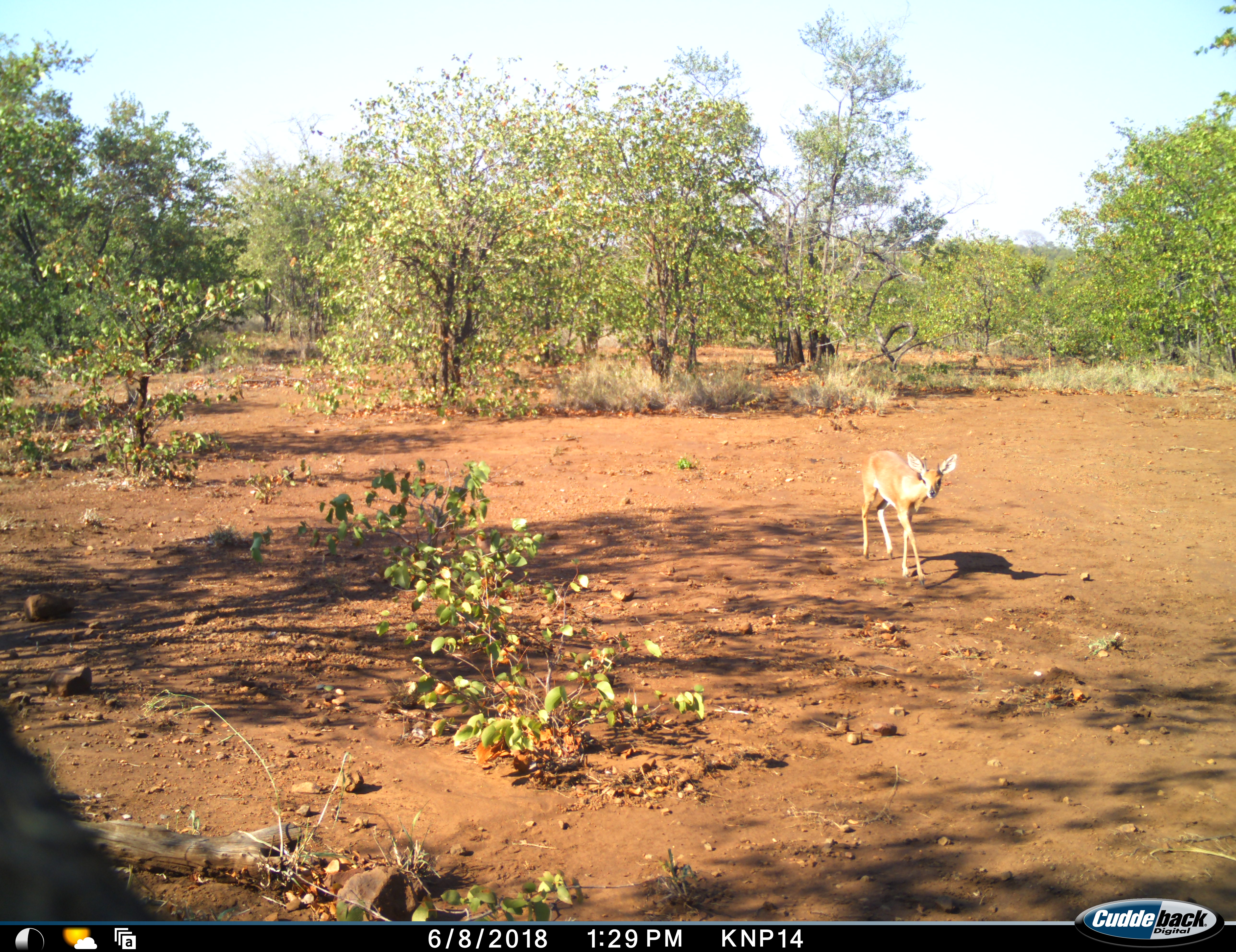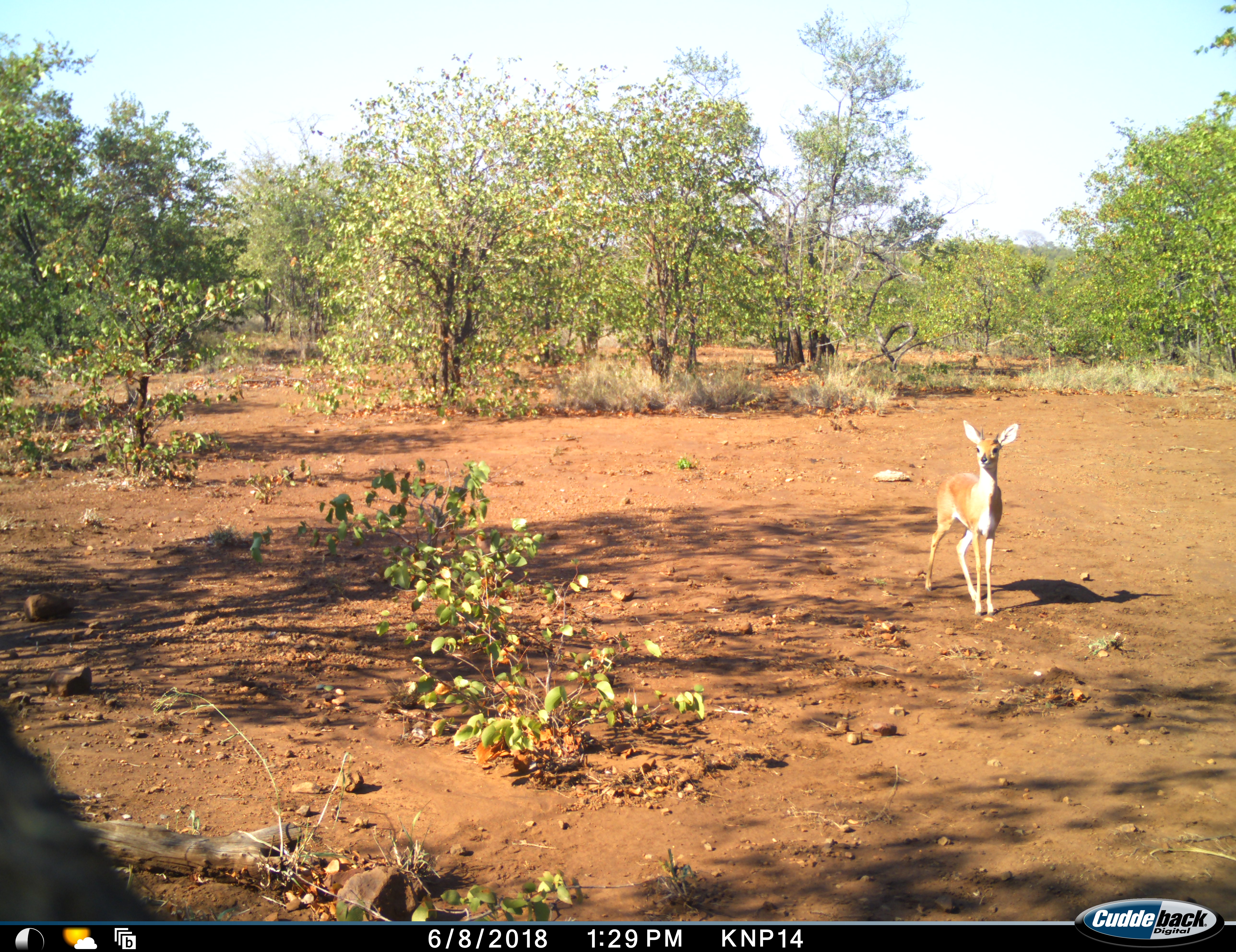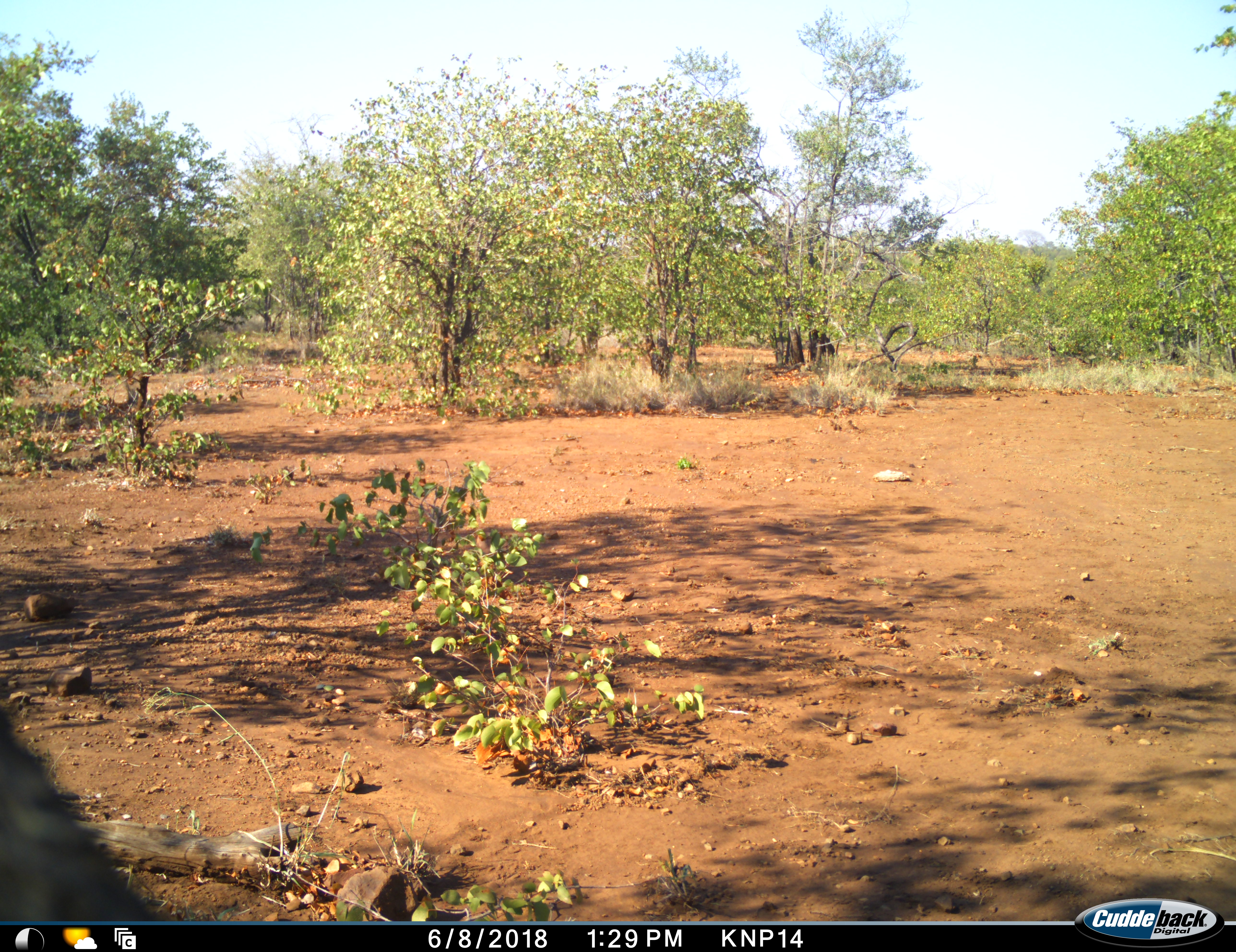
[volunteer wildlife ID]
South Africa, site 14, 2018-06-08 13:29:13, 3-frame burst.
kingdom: Animalia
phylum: Chordata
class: Mammalia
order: Artiodactyla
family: Bovidae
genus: Raphicerus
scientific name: Raphicerus campestris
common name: steenbok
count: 1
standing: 67%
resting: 0%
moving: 67%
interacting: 0%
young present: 0%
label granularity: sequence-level